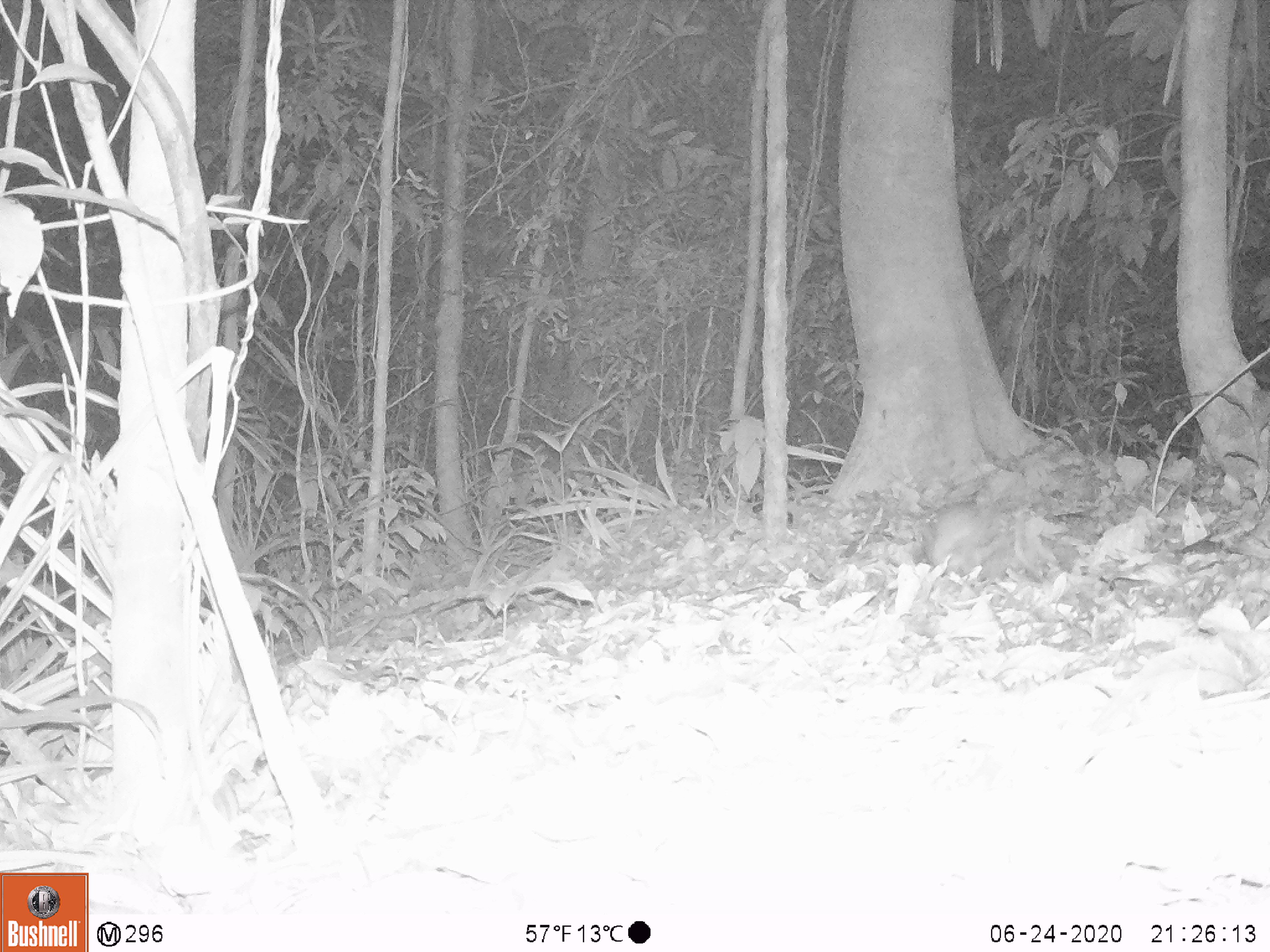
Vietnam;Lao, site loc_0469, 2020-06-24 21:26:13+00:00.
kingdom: Animalia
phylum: Chordata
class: Mammalia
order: Rodentia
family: Muridae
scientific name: Muridae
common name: old-world mice and rats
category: unidentified murid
Unidentified murid (old-world mice and rats) (Muridae). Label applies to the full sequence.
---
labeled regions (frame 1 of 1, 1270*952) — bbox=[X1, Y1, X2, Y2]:
unidentified murid: bbox=[928, 505, 1006, 573]